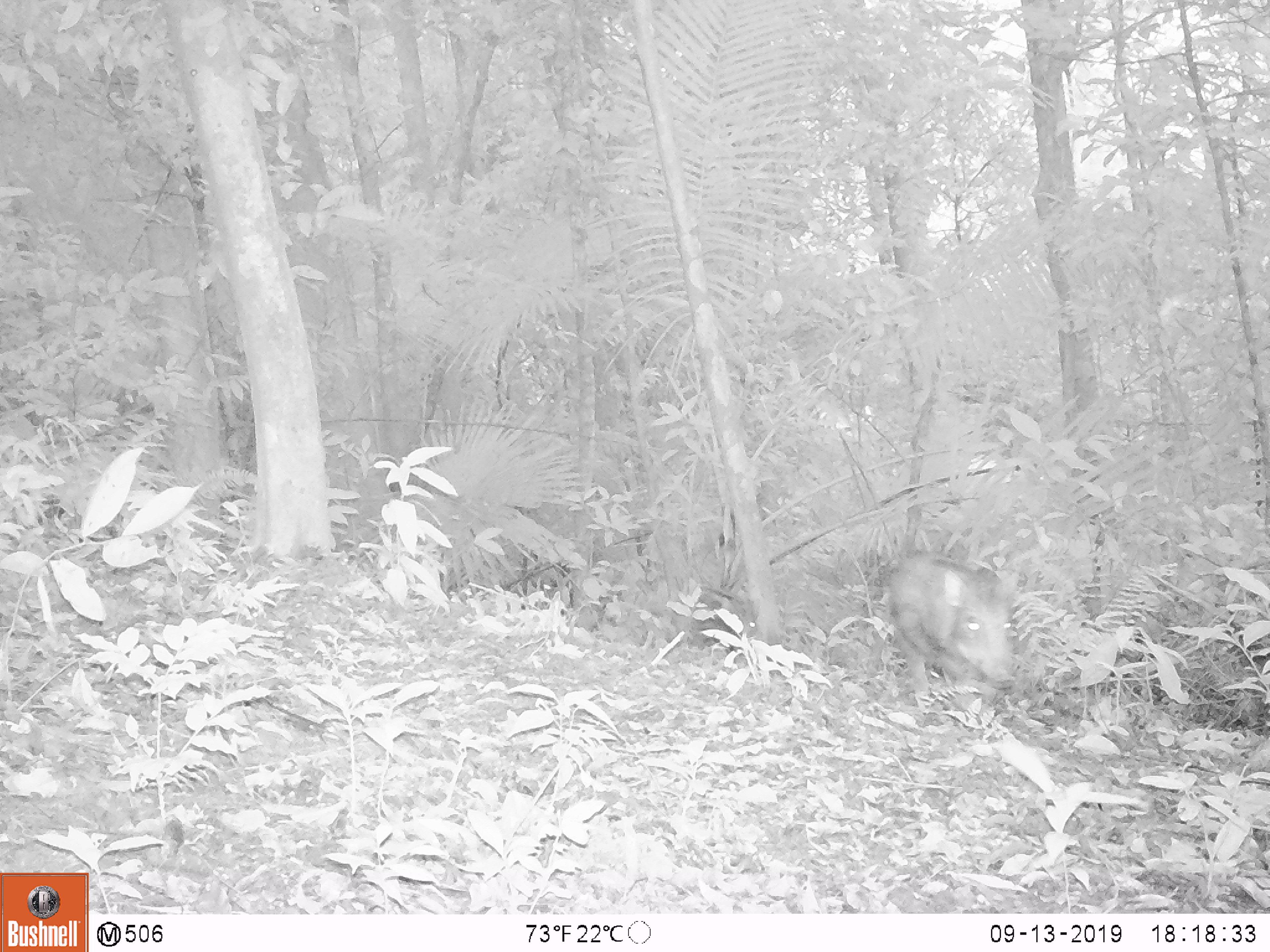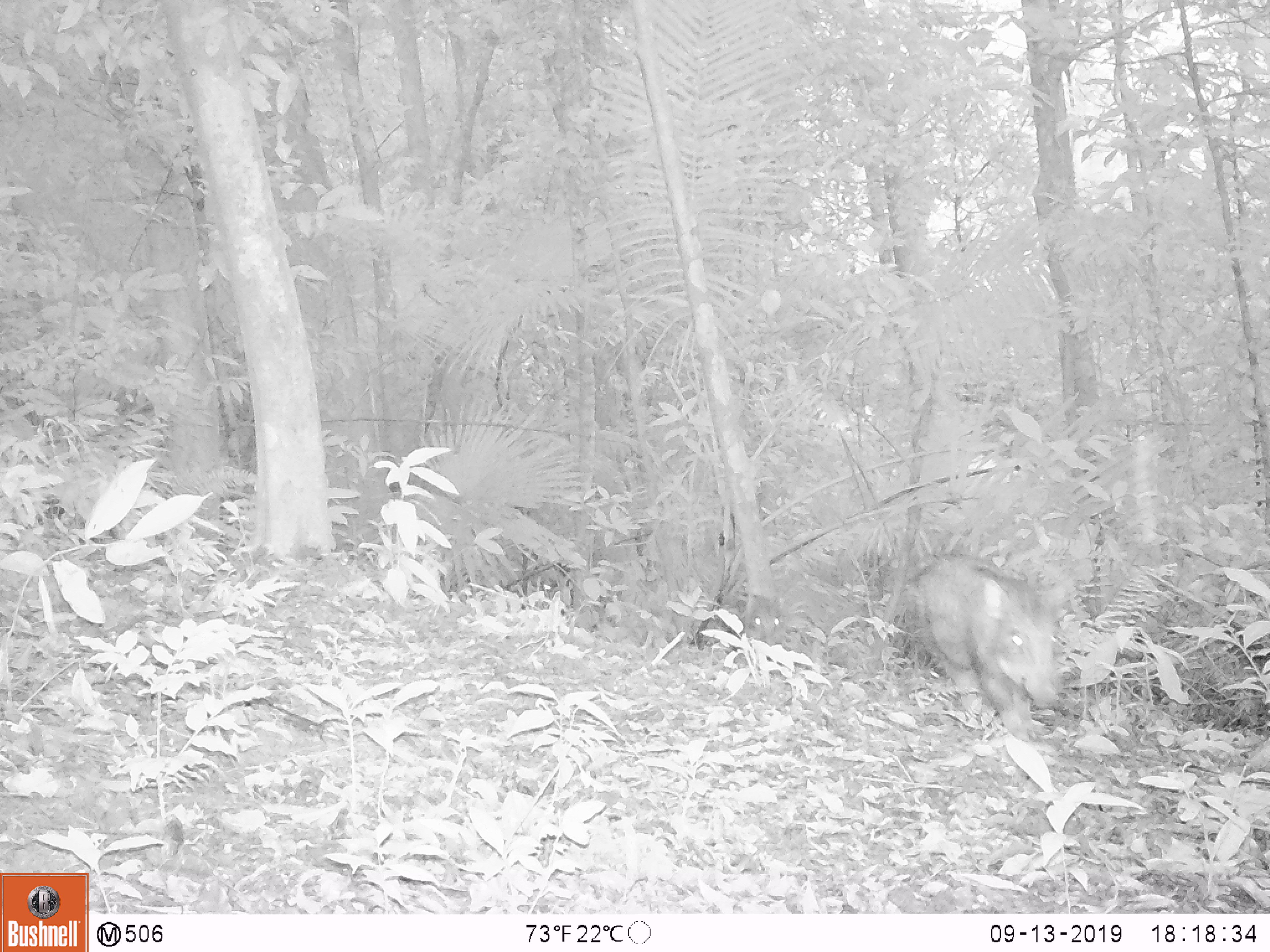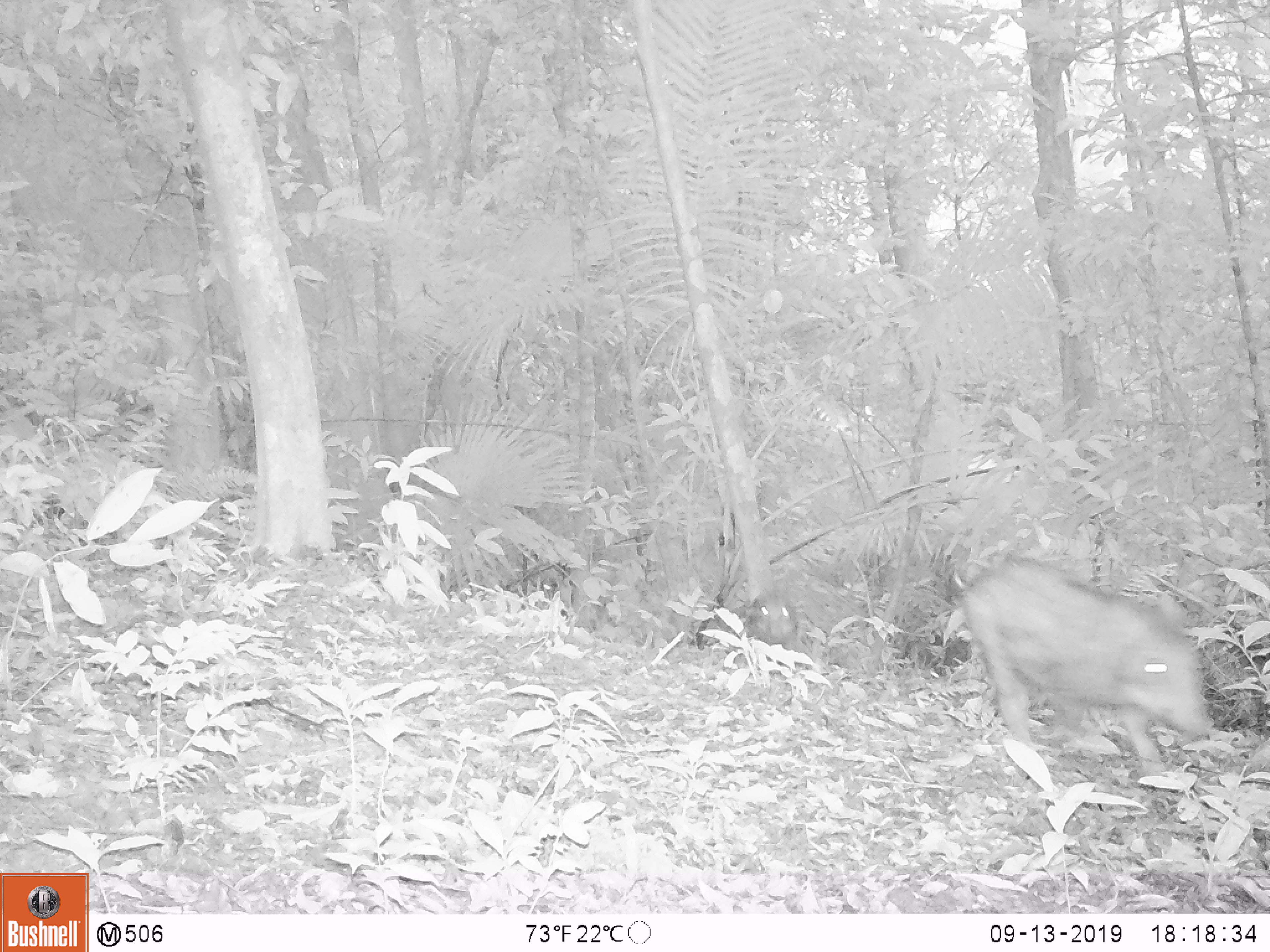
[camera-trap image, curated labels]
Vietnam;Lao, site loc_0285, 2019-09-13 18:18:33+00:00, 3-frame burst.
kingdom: Animalia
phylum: Chordata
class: Mammalia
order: Artiodactyla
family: Suidae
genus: Sus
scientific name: Sus scrofa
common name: eurasian wild pig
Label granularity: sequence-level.